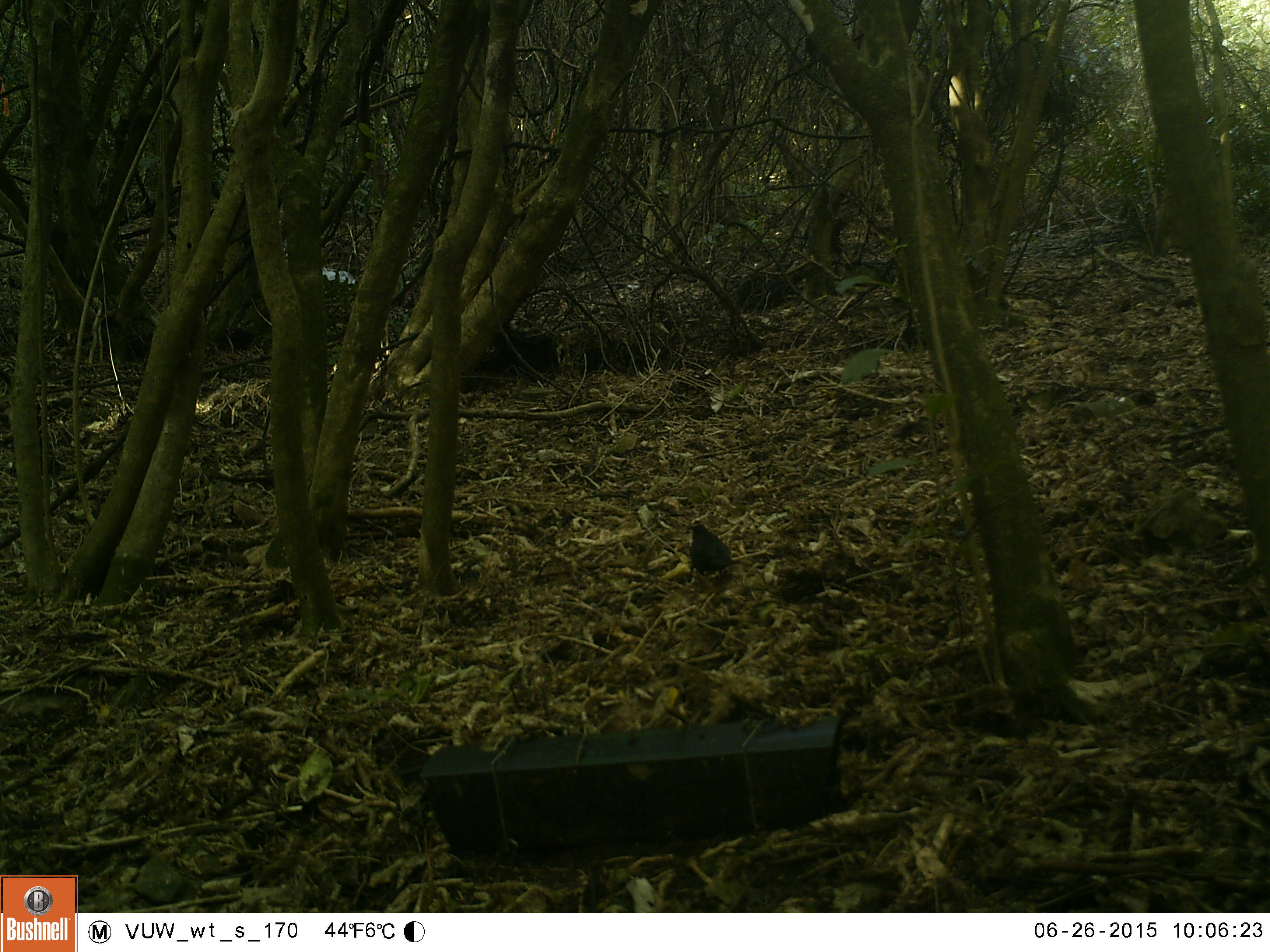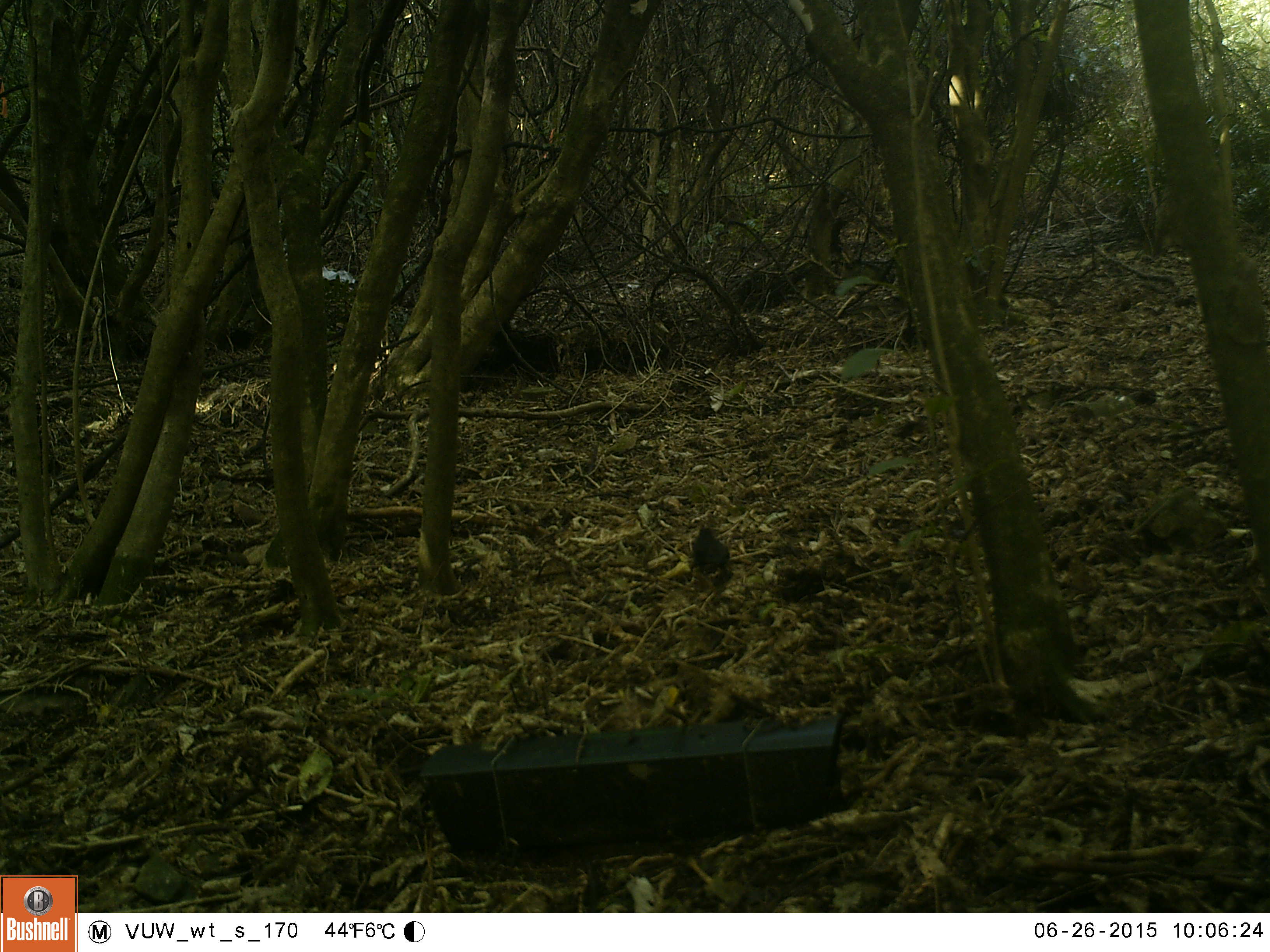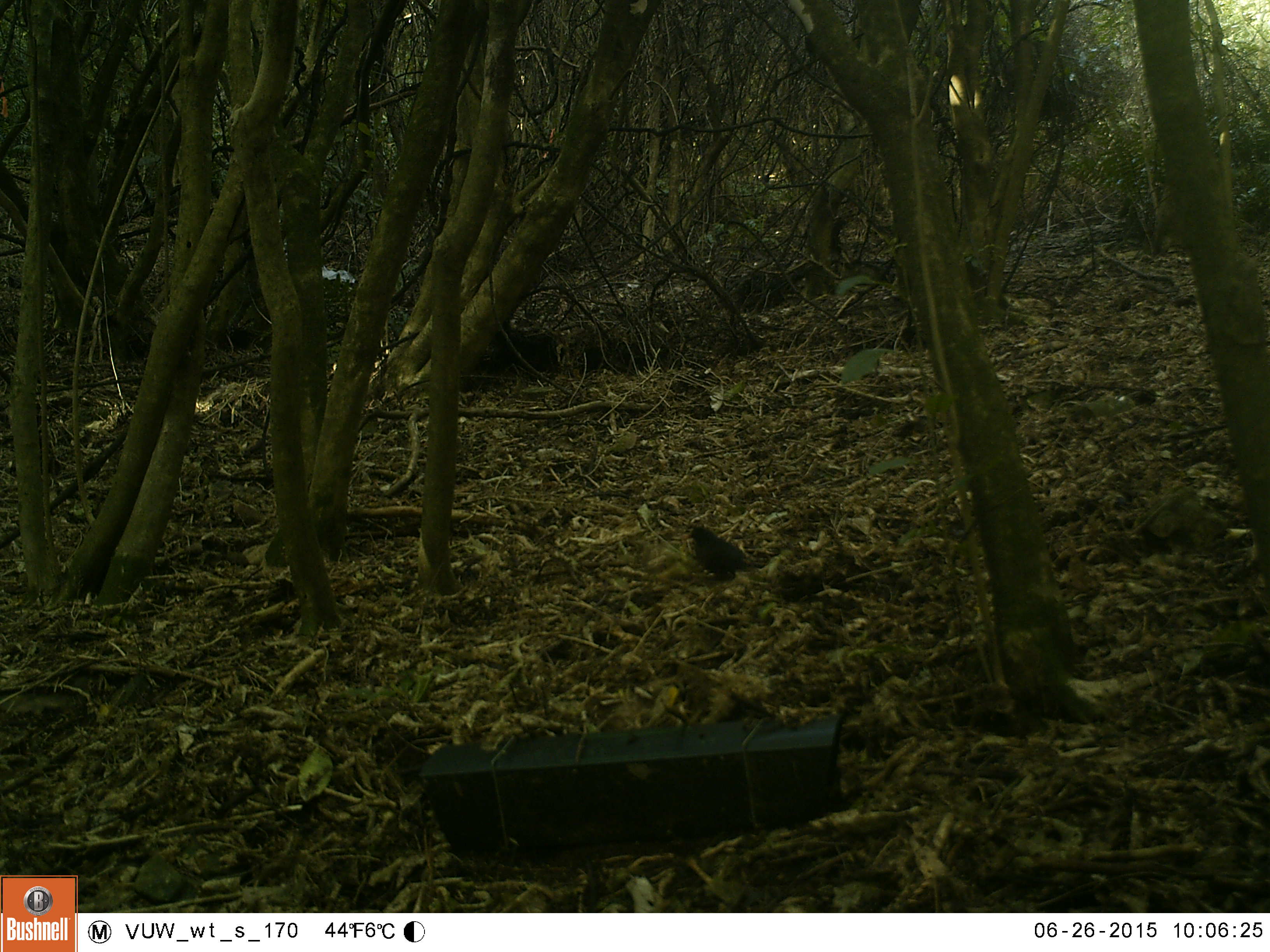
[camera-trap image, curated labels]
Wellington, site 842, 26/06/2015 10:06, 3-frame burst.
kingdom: Animalia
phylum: Chordata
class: Aves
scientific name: Aves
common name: bird